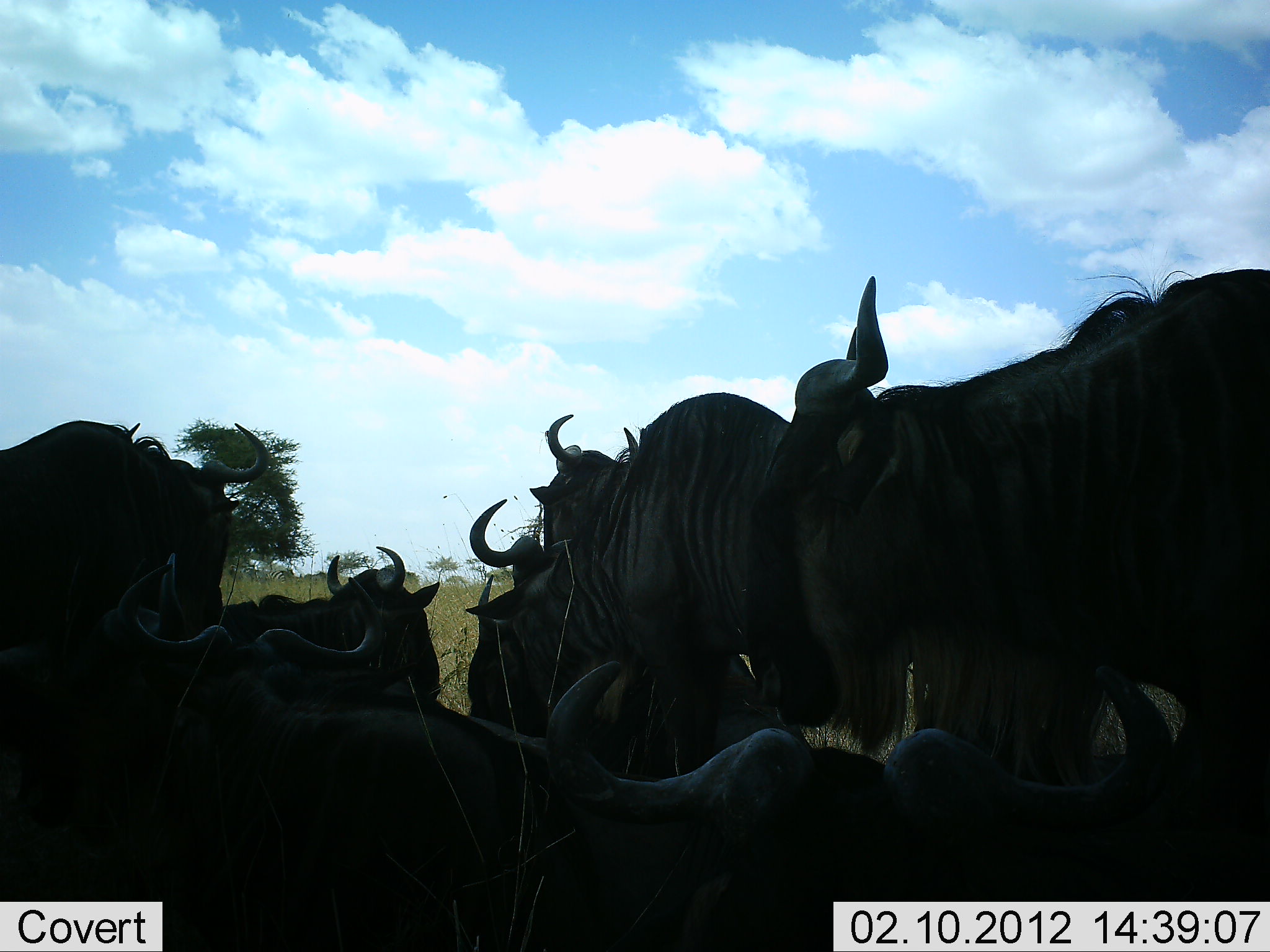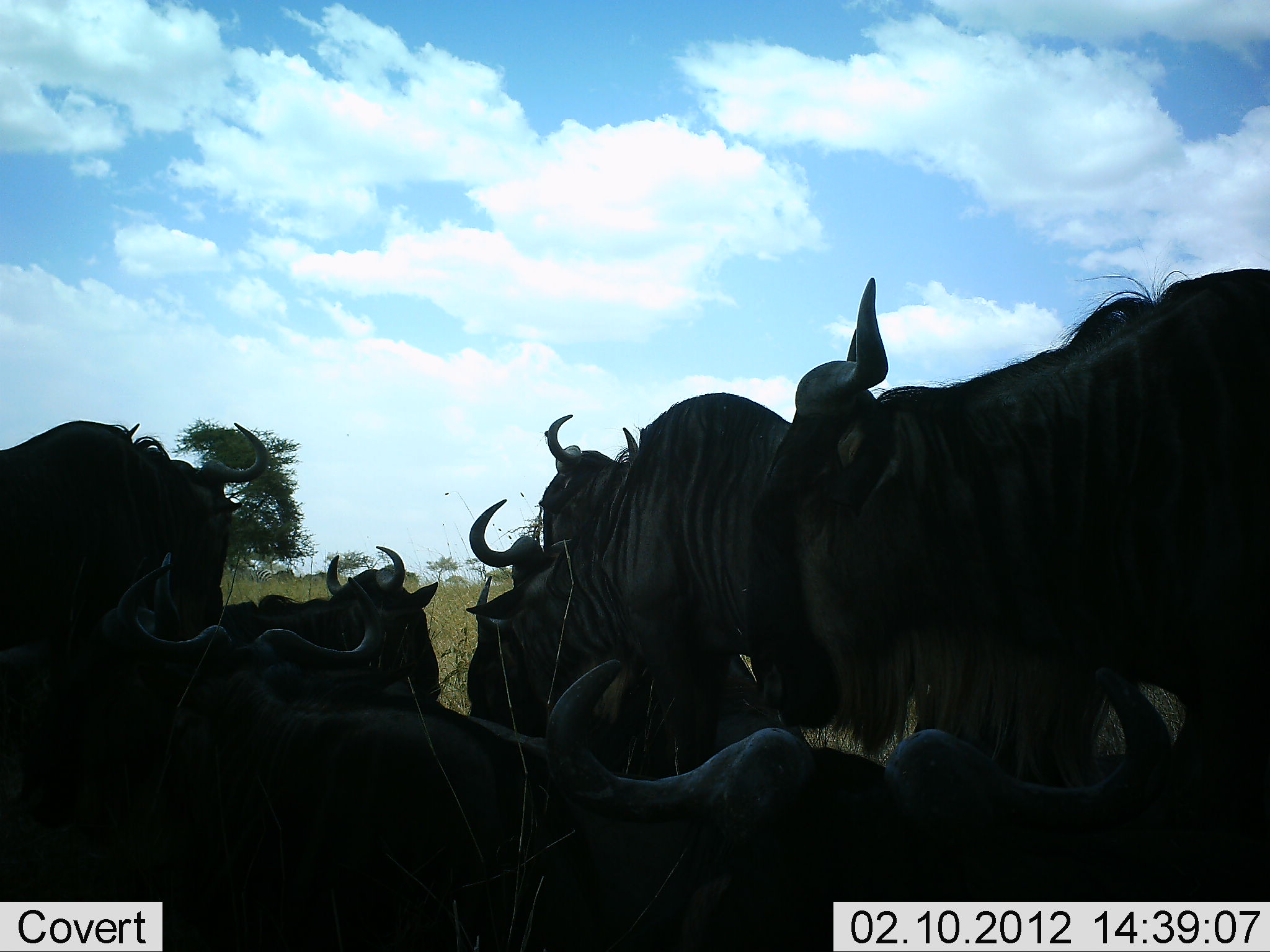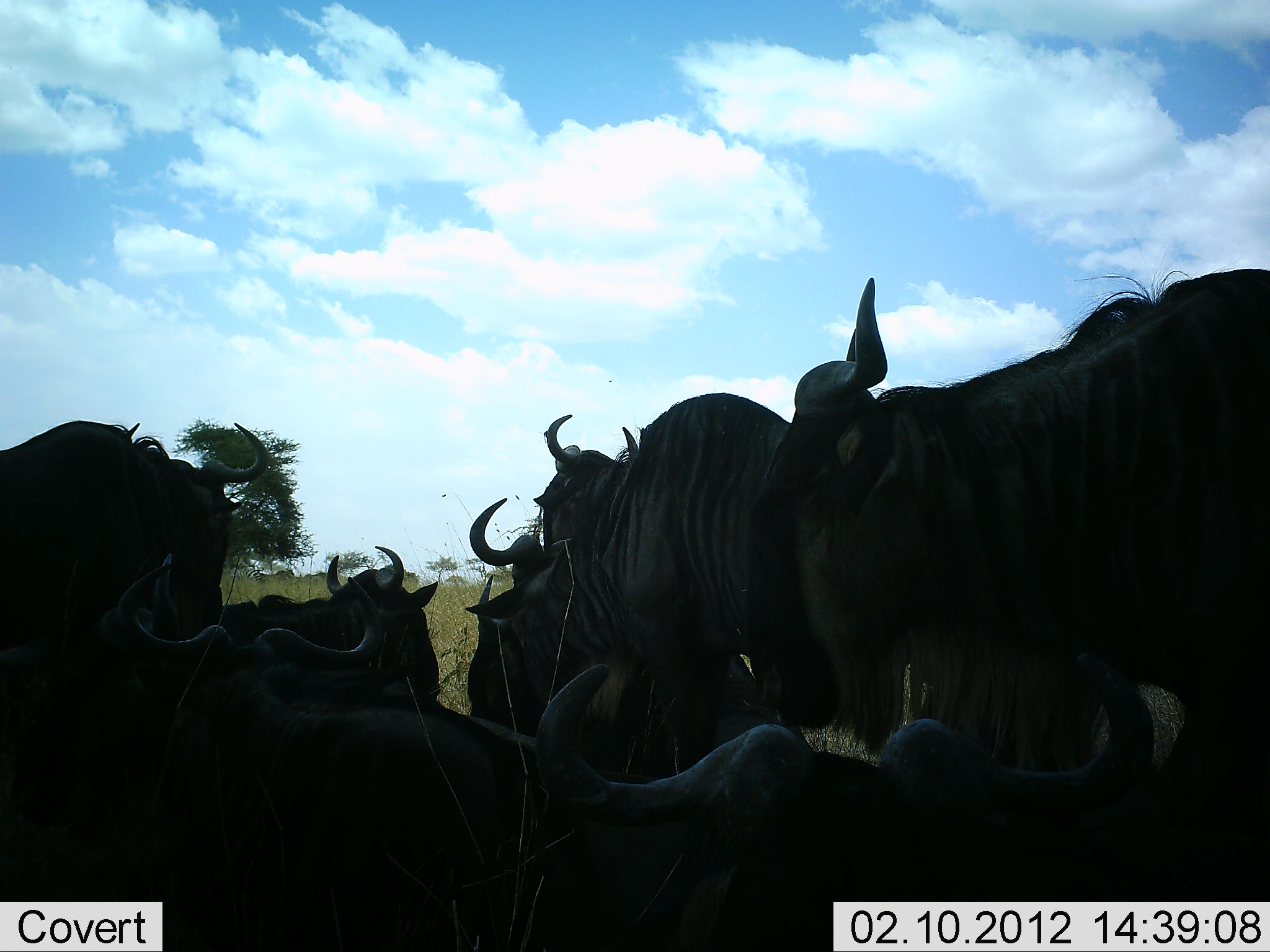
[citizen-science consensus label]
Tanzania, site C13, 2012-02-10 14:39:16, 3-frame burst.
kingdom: Animalia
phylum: Chordata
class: Mammalia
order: Artiodactyla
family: Bovidae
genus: Connochaetes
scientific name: Connochaetes taurinus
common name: blue wildebeest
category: wildebeest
Wildebeest (blue wildebeest) (Connochaetes taurinus), count 8. Behavior (volunteer vote fractions): standing 63%, resting 95%, moving 11%, interacting 5%. Young present (vote fraction): 0%. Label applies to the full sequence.